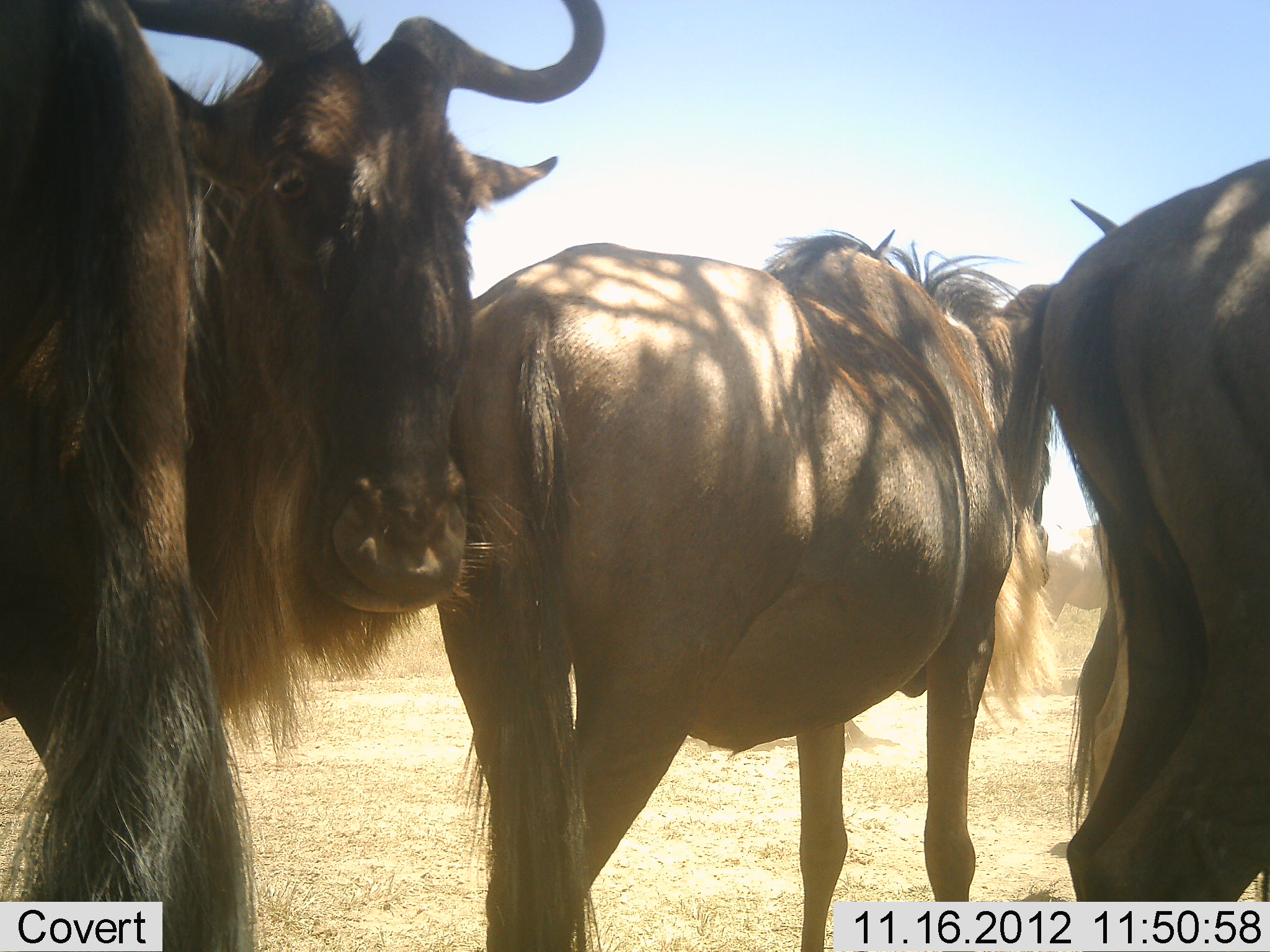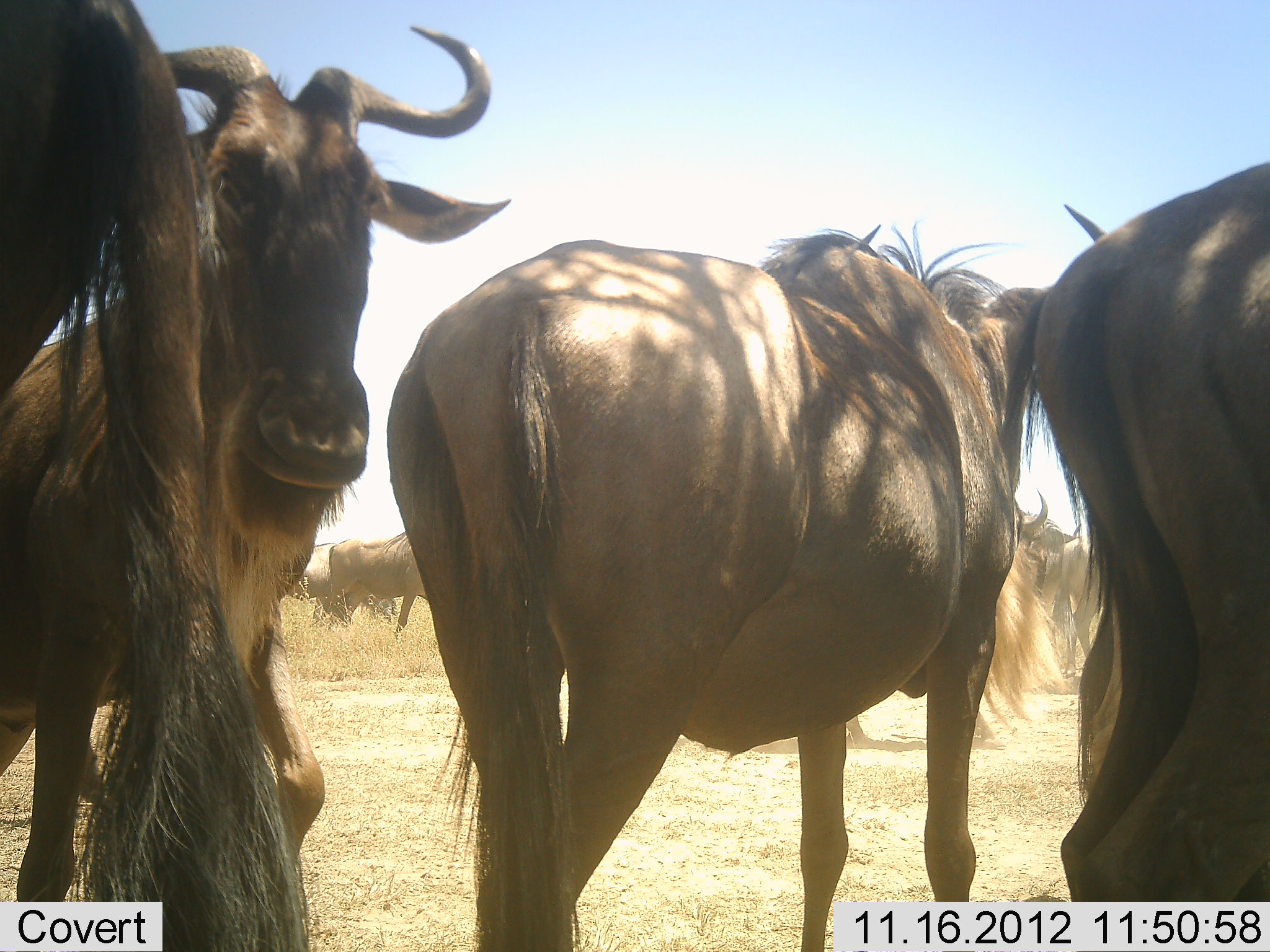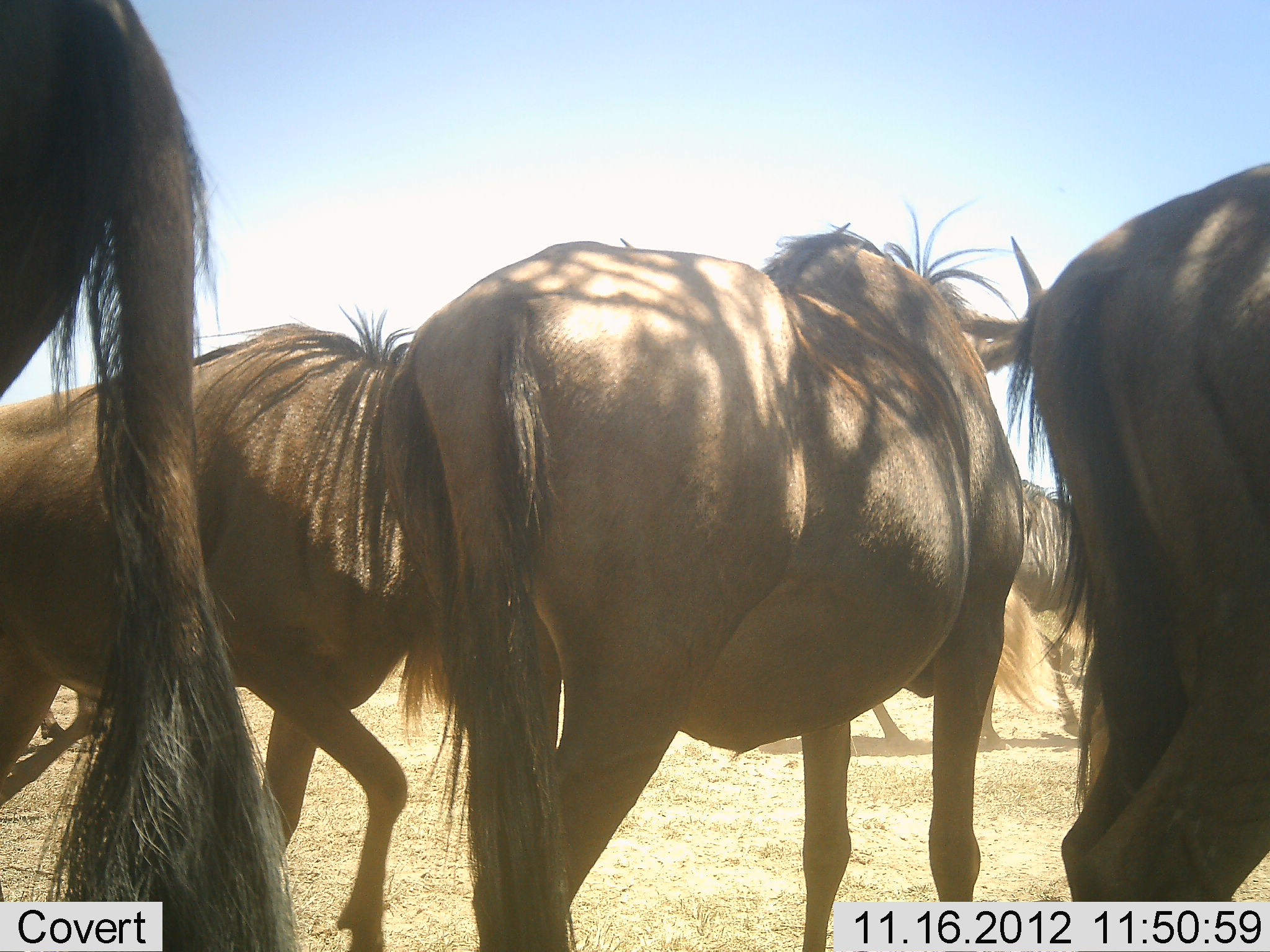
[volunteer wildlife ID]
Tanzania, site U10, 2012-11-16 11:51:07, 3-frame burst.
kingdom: Animalia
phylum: Chordata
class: Mammalia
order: Artiodactyla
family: Bovidae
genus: Connochaetes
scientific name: Connochaetes taurinus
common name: blue wildebeest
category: wildebeest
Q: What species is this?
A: Wildebeest (blue wildebeest) (Connochaetes taurinus).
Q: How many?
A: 10.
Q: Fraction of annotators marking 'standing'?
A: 100%.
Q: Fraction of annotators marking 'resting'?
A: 0%.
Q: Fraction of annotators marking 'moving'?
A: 60%.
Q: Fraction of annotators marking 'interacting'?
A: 20%.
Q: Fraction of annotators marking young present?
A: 0%.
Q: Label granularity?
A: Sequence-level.